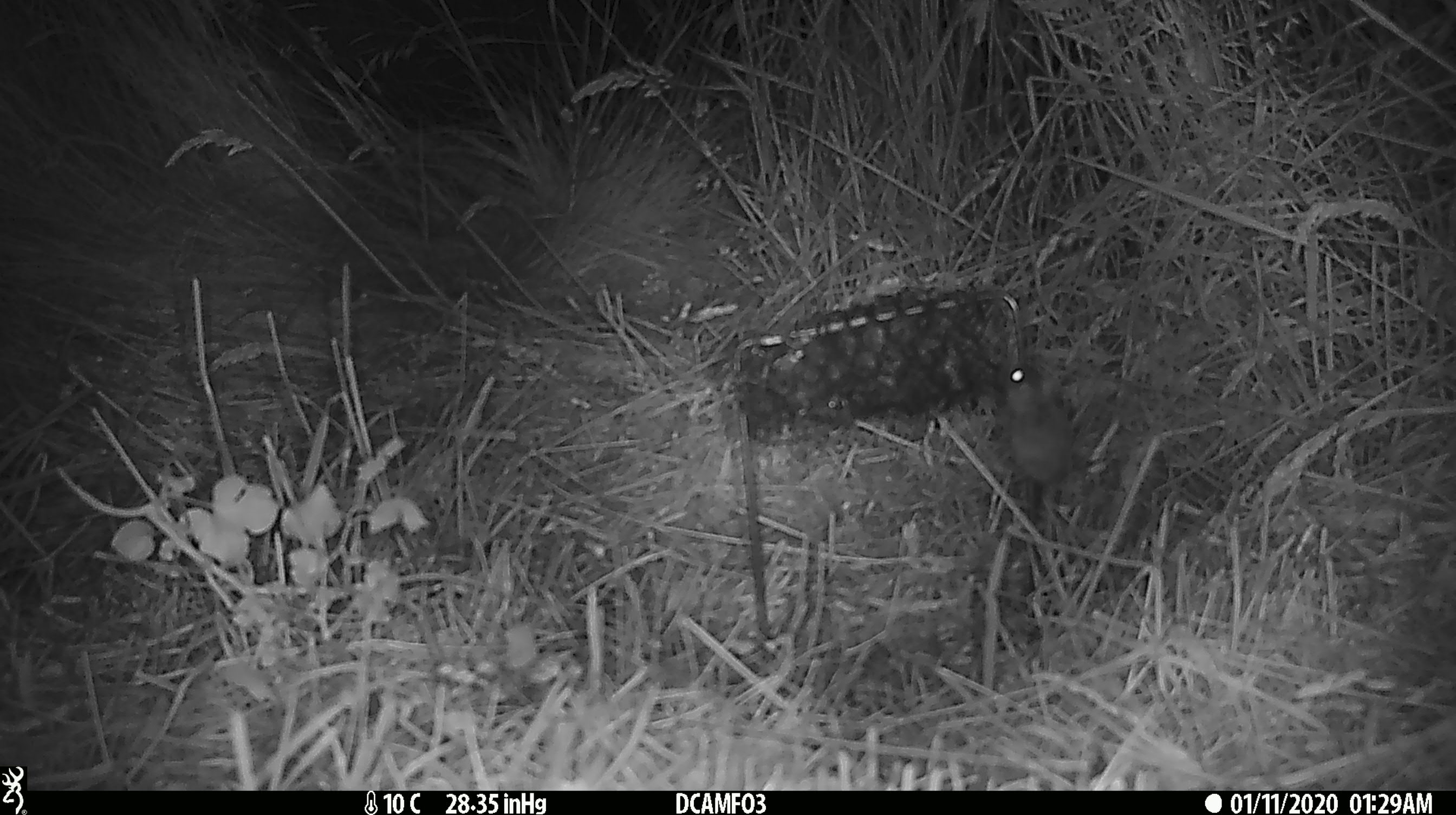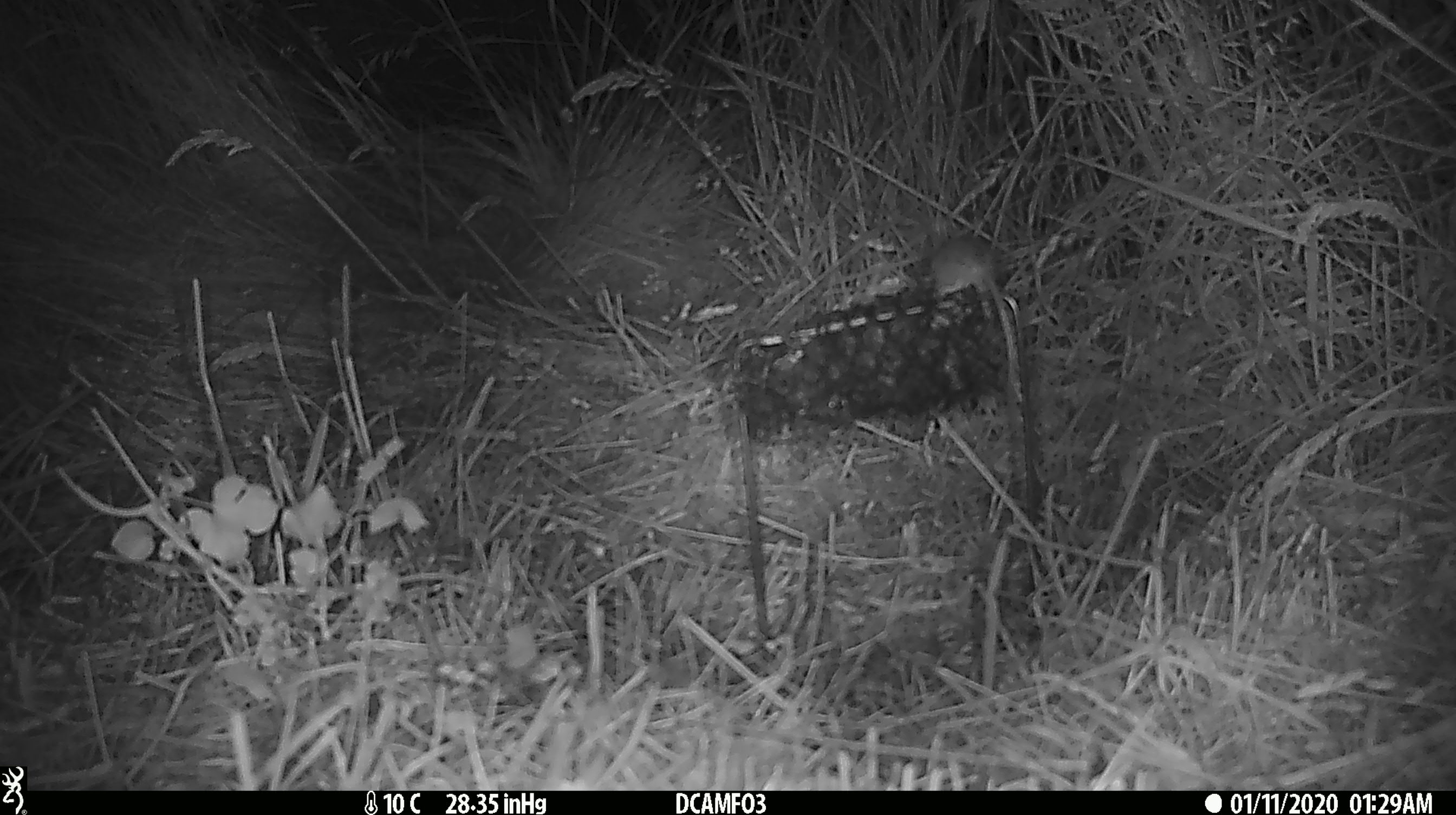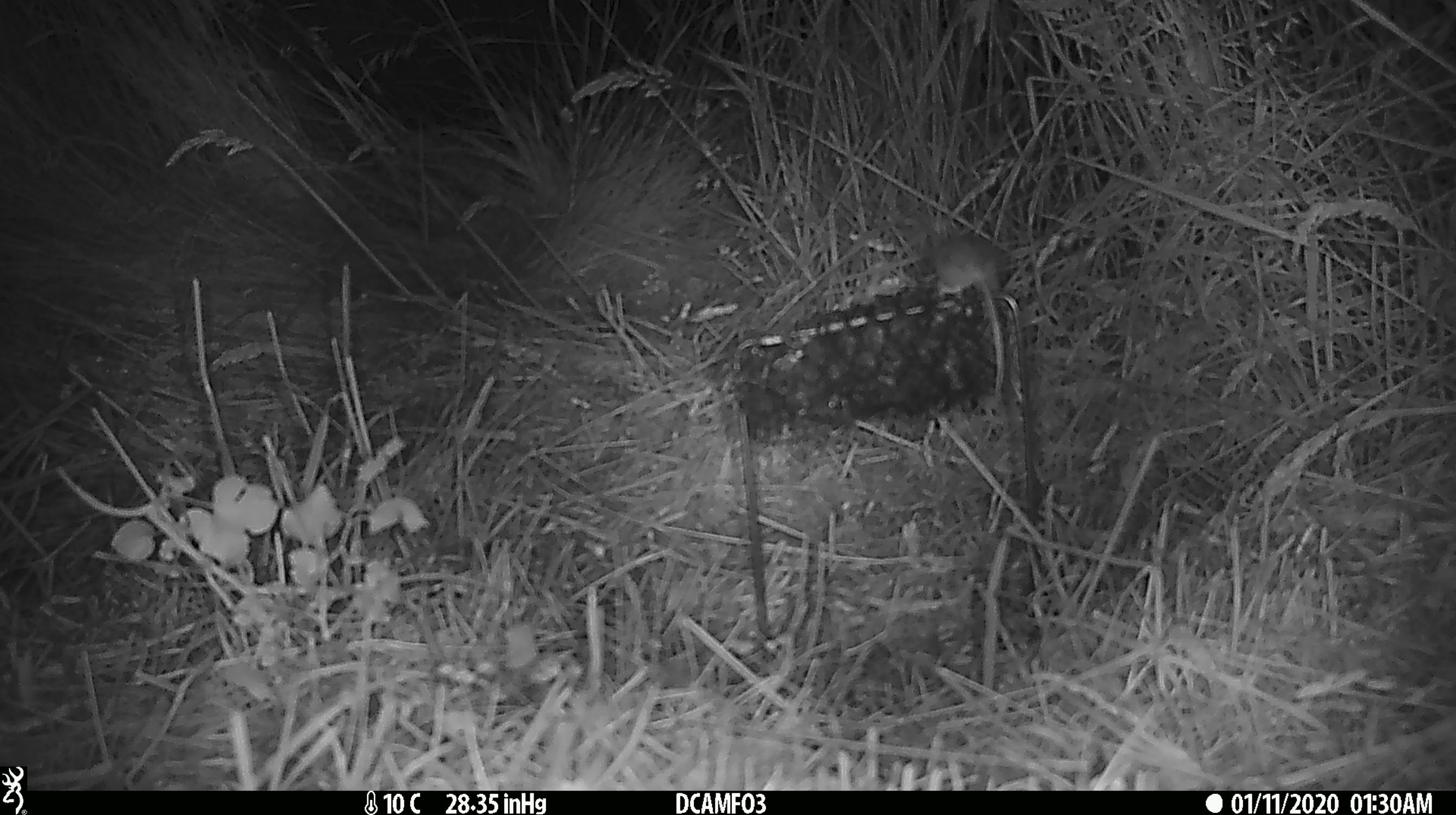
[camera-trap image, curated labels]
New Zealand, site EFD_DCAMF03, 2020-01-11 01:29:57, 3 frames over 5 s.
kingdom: Animalia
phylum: Chordata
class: Mammalia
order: Rodentia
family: Muridae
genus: Mus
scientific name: Mus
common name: mouse